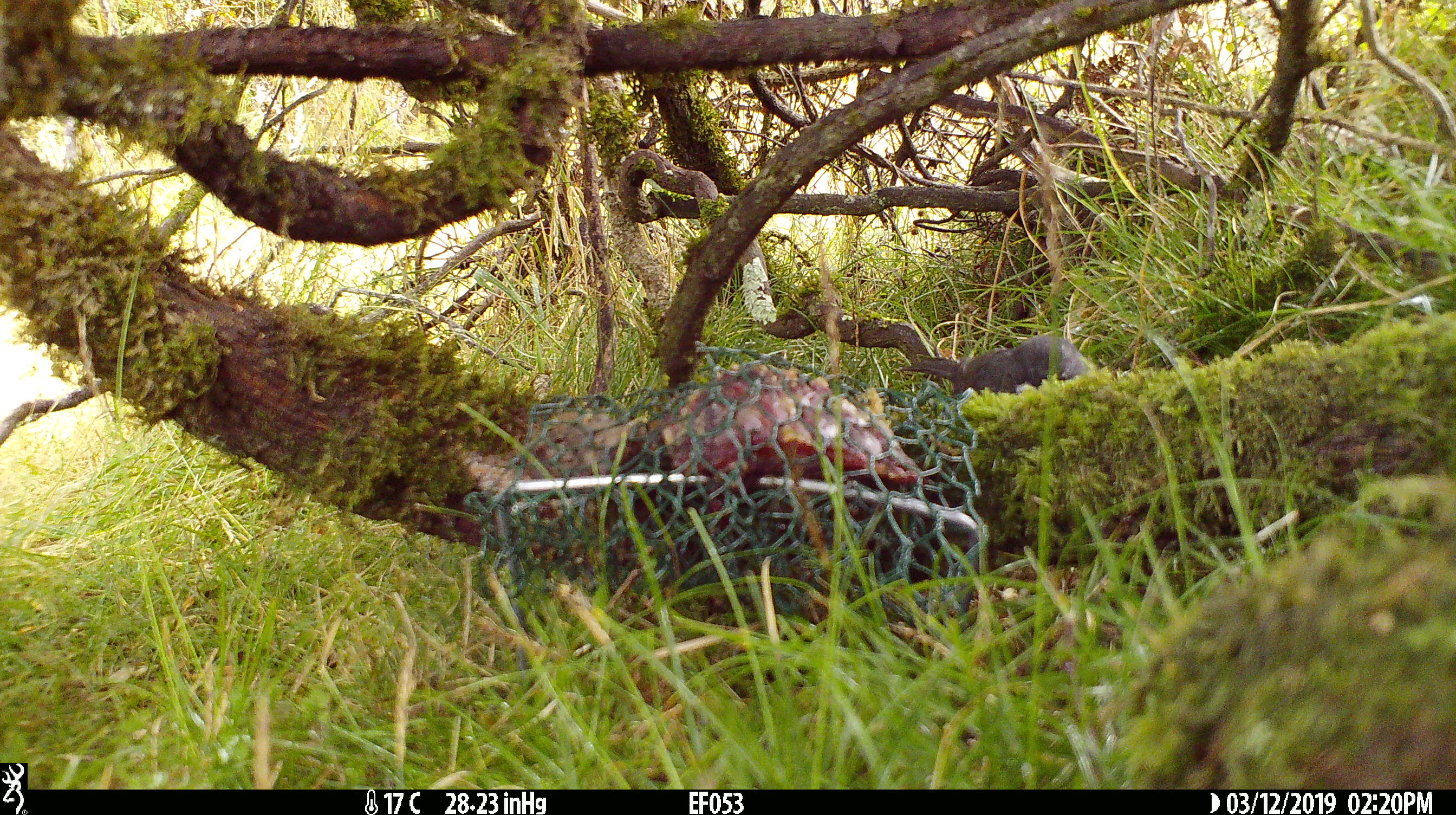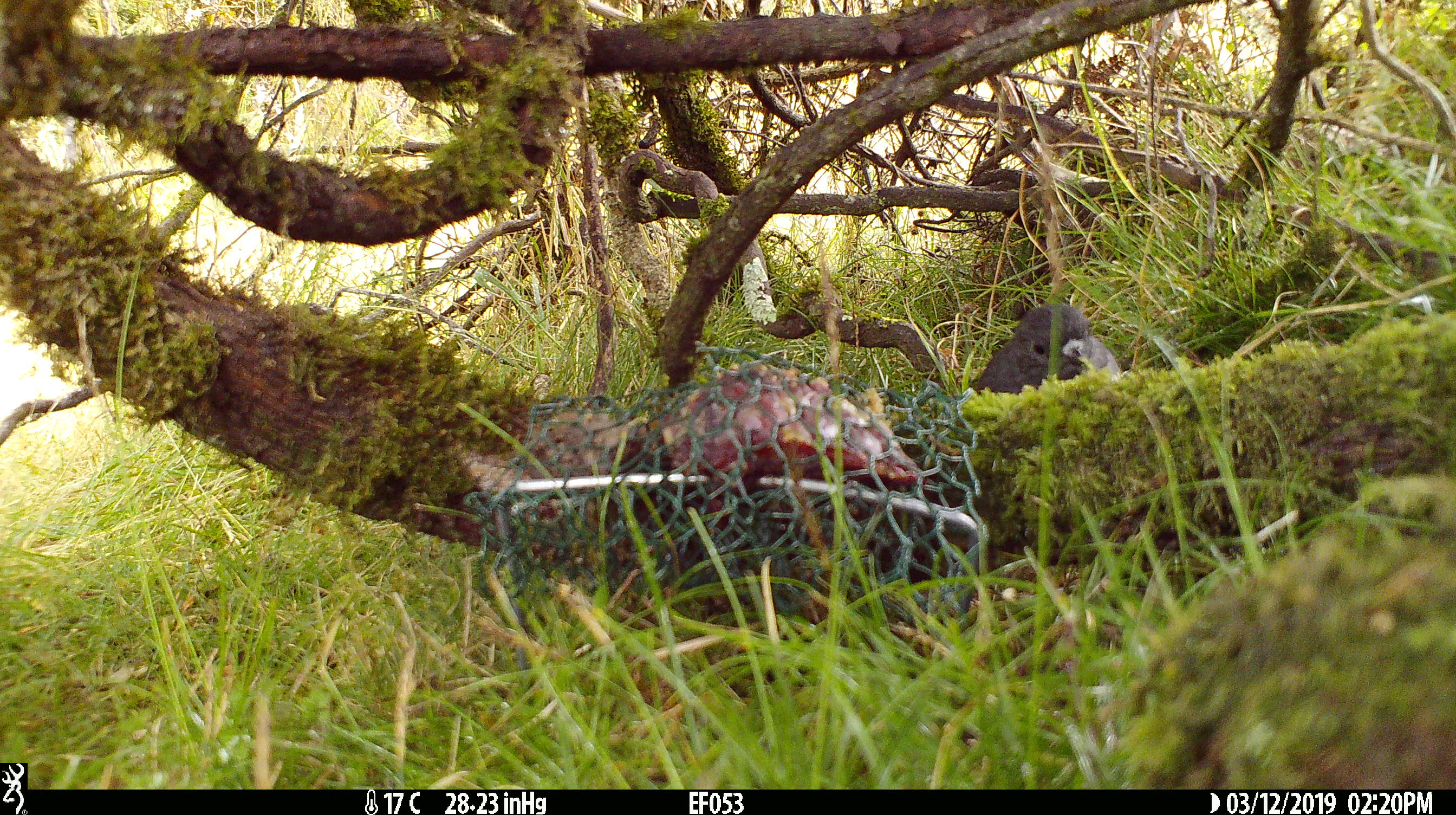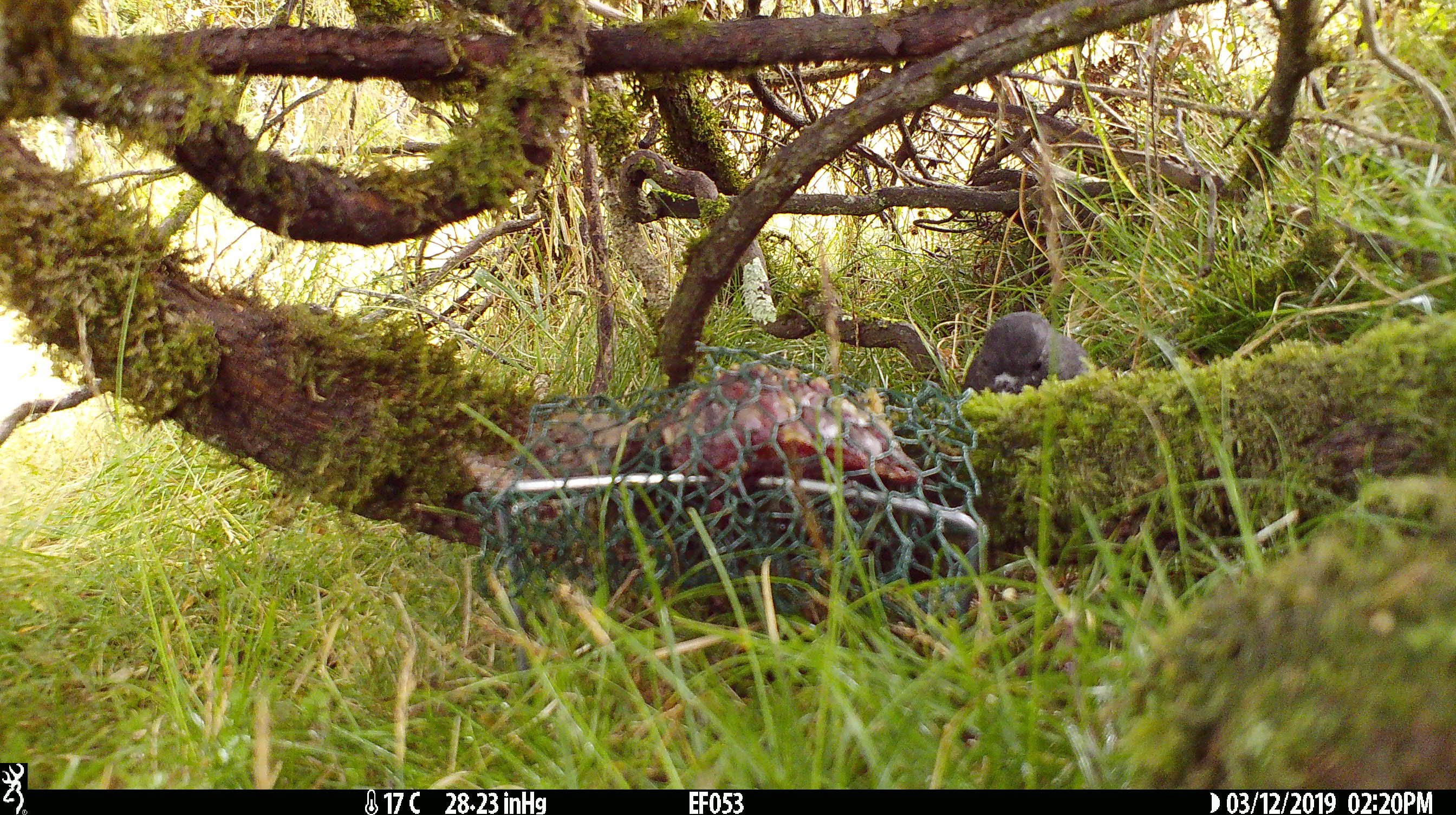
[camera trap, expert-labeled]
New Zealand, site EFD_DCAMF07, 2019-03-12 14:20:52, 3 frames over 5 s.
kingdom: Animalia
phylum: Chordata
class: Aves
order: Passeriformes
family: Petroicidae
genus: Petroica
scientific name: Petroica australis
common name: new zealand robin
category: robin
Robin (new zealand robin) (Petroica australis).